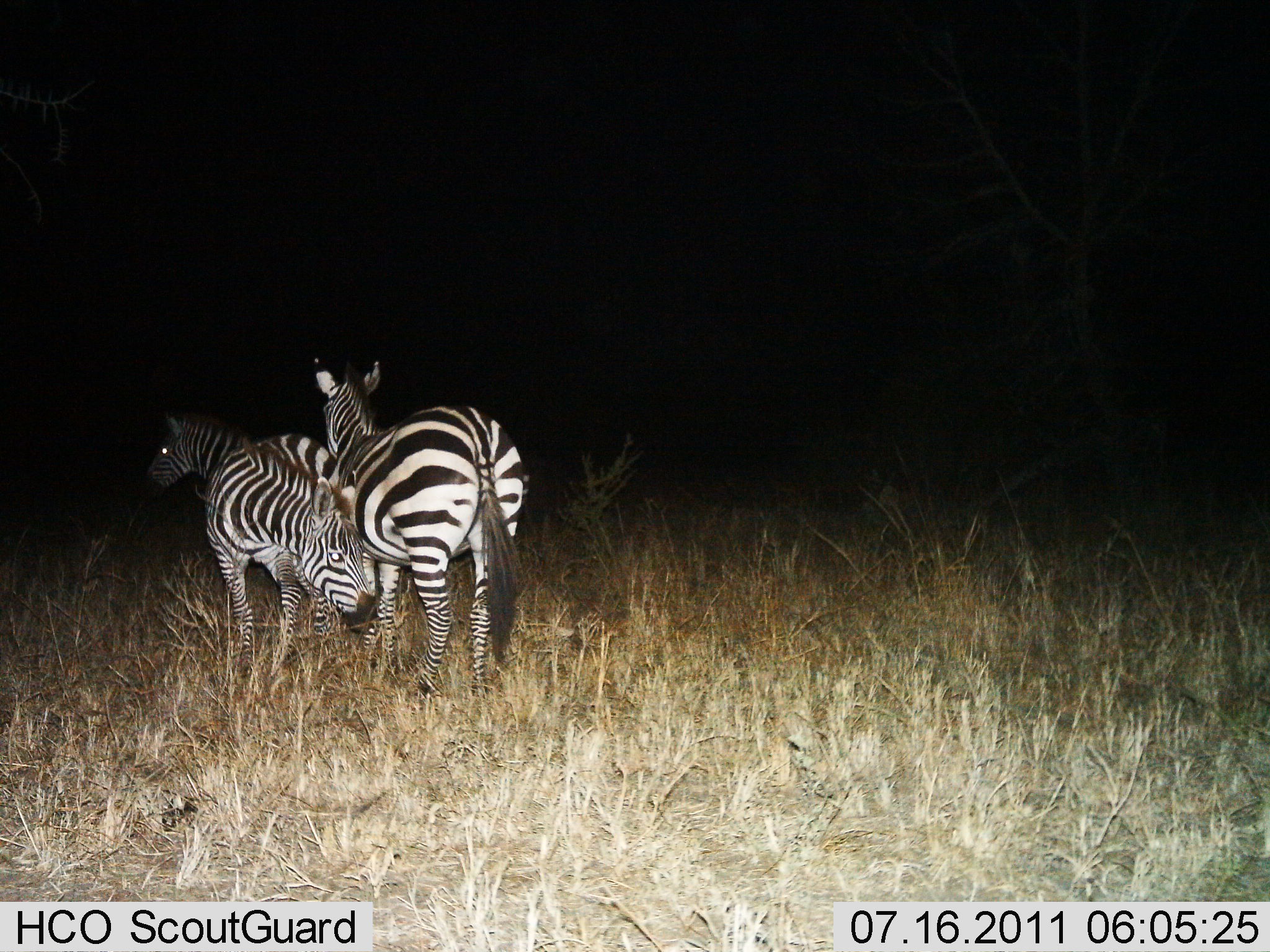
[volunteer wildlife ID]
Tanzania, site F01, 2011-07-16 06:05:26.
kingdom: Animalia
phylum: Chordata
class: Mammalia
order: Perissodactyla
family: Equidae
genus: Equus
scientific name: Equus quagga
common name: plains zebra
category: zebra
Zebra (plains zebra) (Equus quagga), count 3. Behavior (volunteer vote fractions): standing 100%, resting 0%, moving 0%, interacting 33%. Young present (vote fraction): 0%. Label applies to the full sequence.